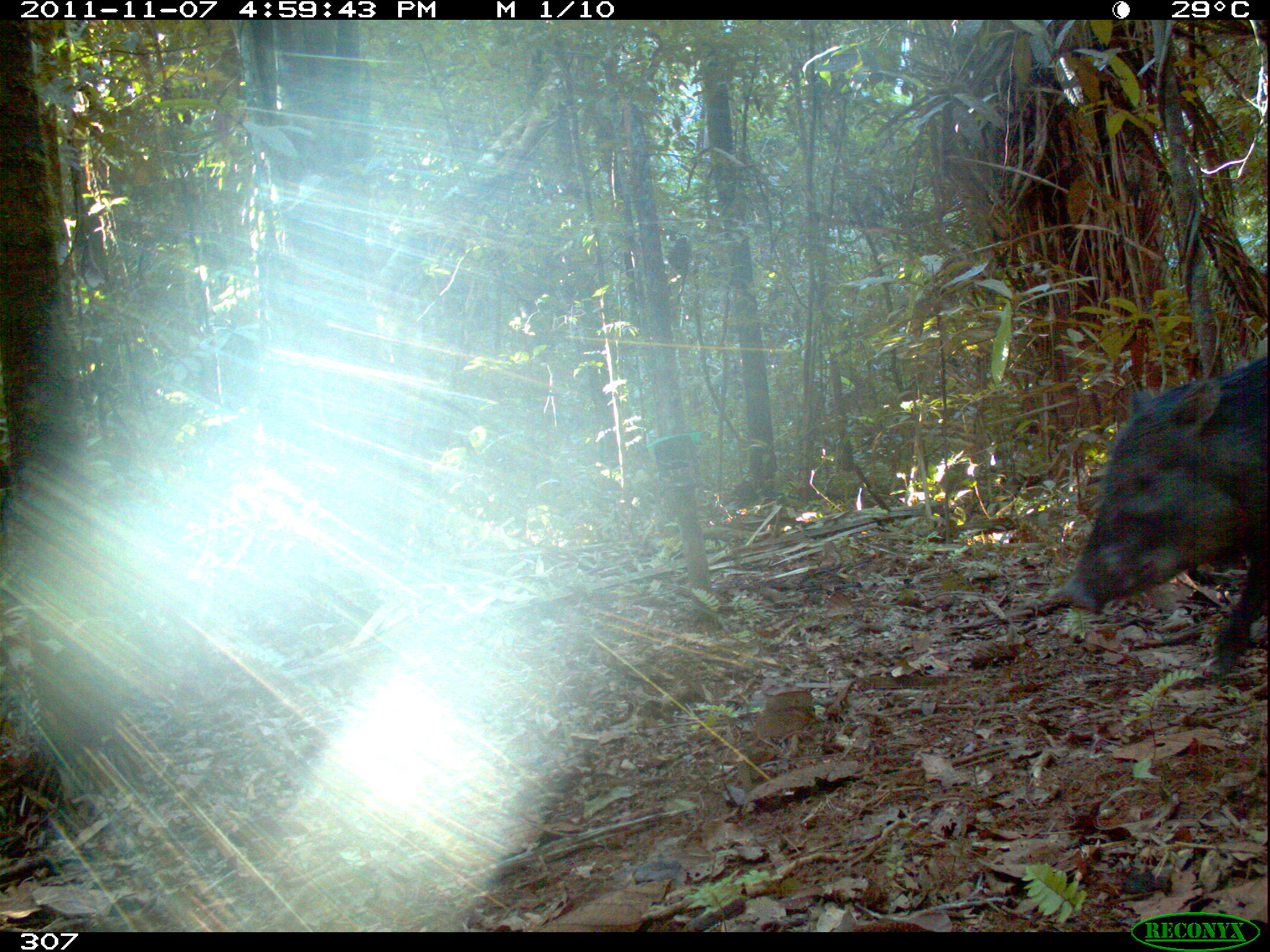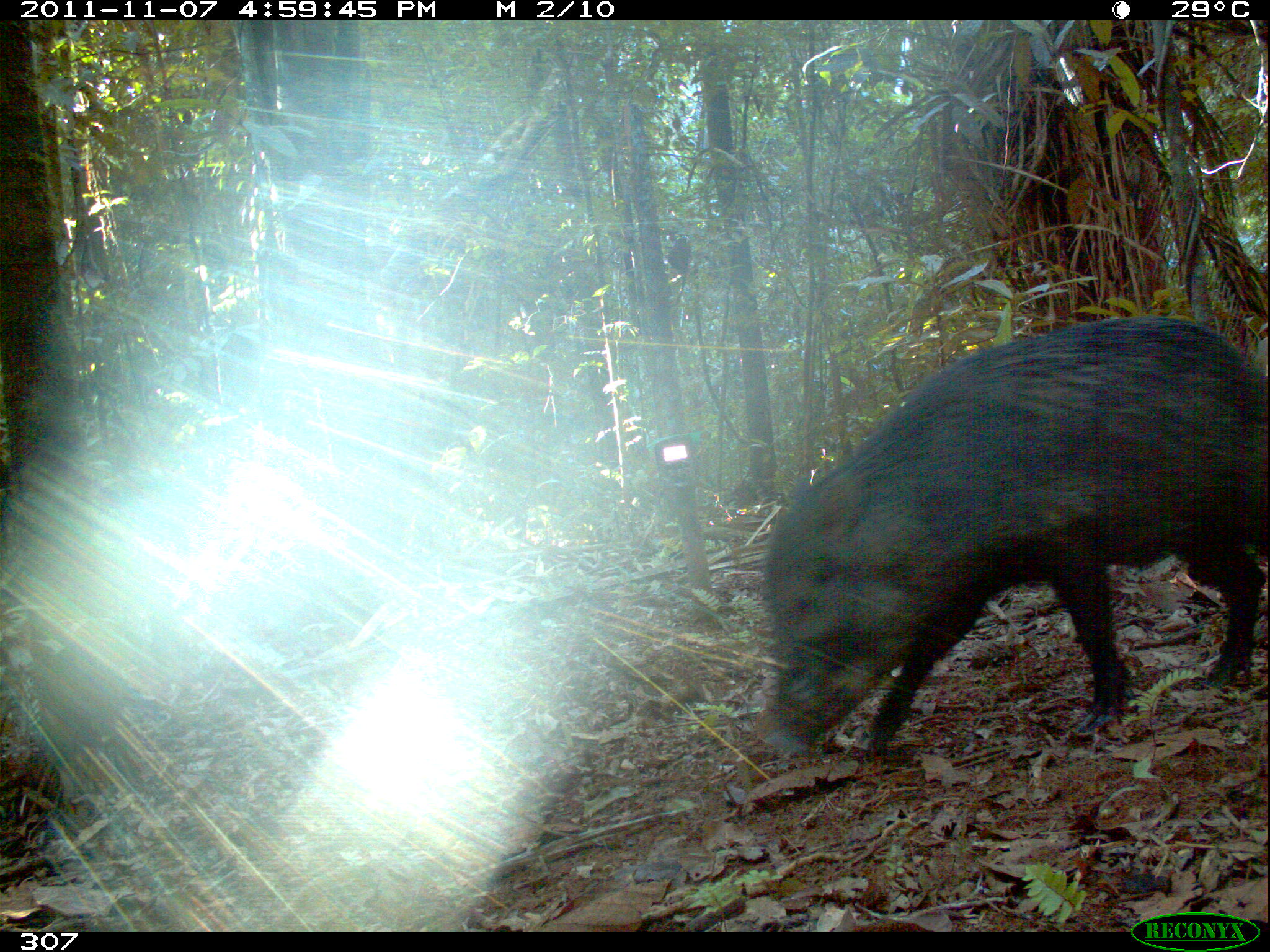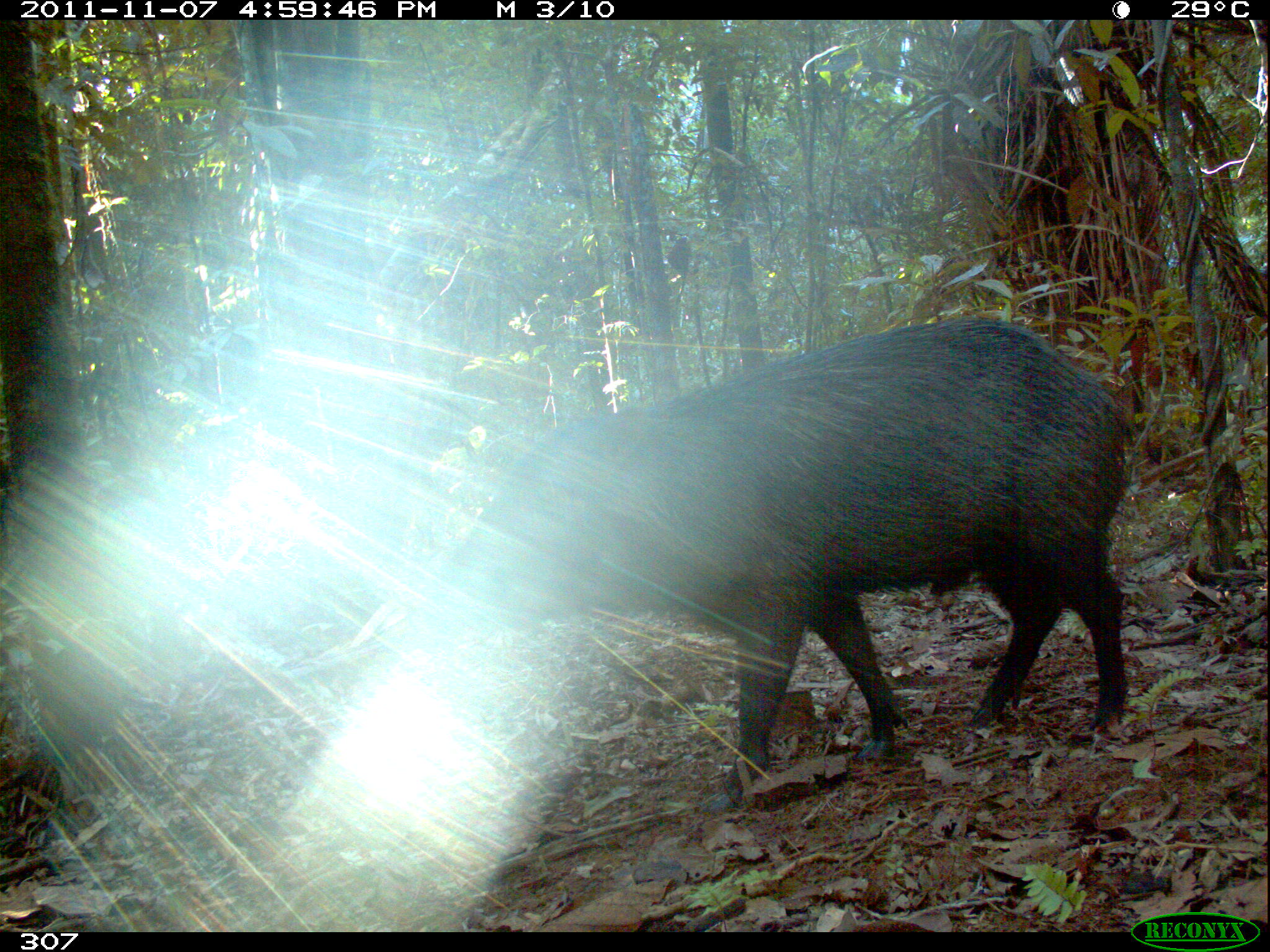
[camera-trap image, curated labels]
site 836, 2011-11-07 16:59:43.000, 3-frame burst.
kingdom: Animalia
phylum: Chordata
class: Mammalia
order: Artiodactyla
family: Tayassuidae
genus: Tayassu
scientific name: Tayassu pecari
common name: white-lipped peccary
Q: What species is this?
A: Tayassu pecari (white-lipped peccary).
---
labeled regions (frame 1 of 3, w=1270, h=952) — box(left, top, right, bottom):
tayassu pecari: box(1063, 354, 1268, 679)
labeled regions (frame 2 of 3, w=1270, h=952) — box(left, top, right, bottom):
tayassu pecari: box(763, 316, 1269, 760)